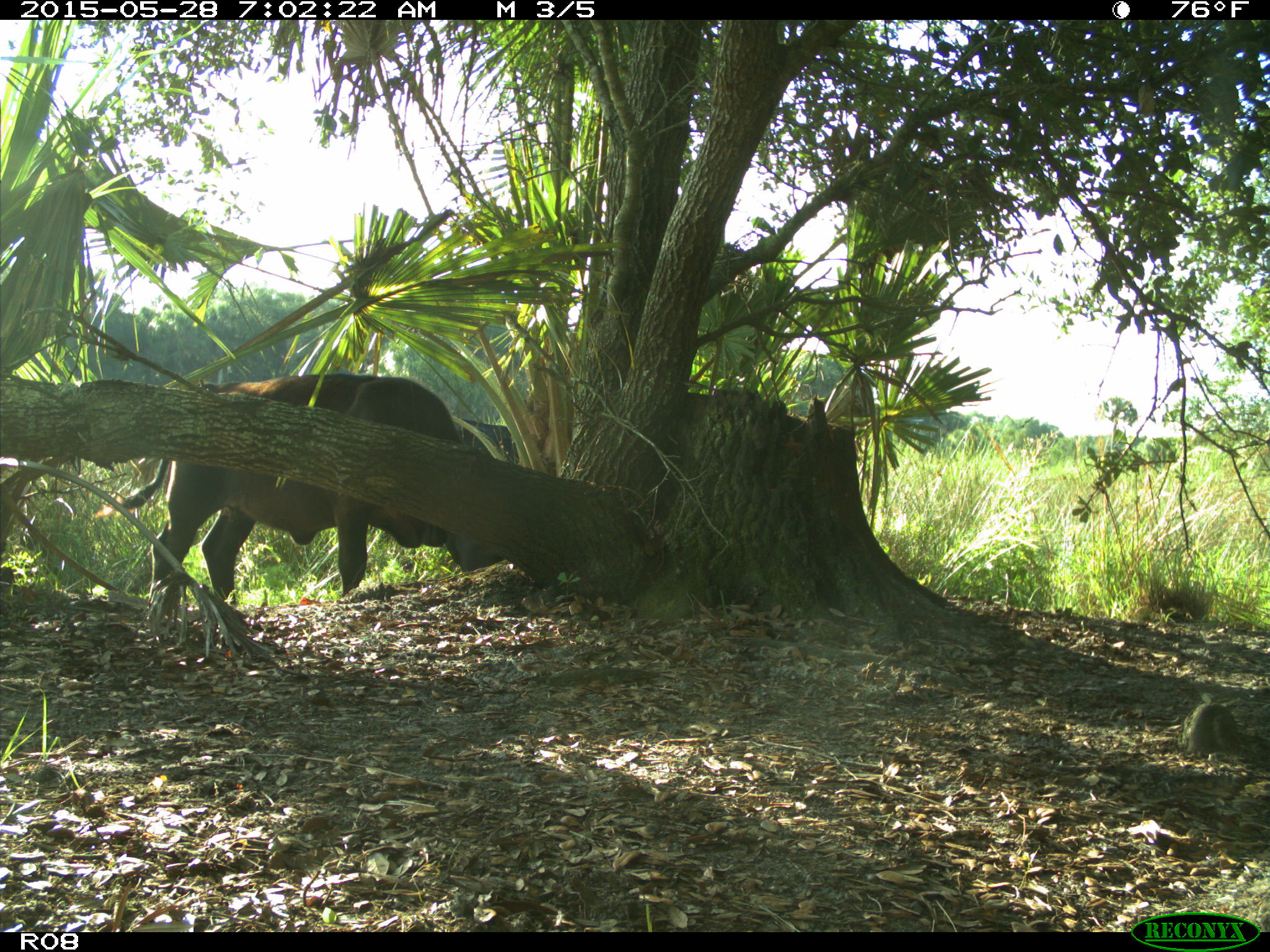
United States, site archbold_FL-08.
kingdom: Animalia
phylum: Chordata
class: Mammalia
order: Artiodactyla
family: Bovidae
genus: Bos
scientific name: Bos taurus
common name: domestic cow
Bos taurus (domestic cow).